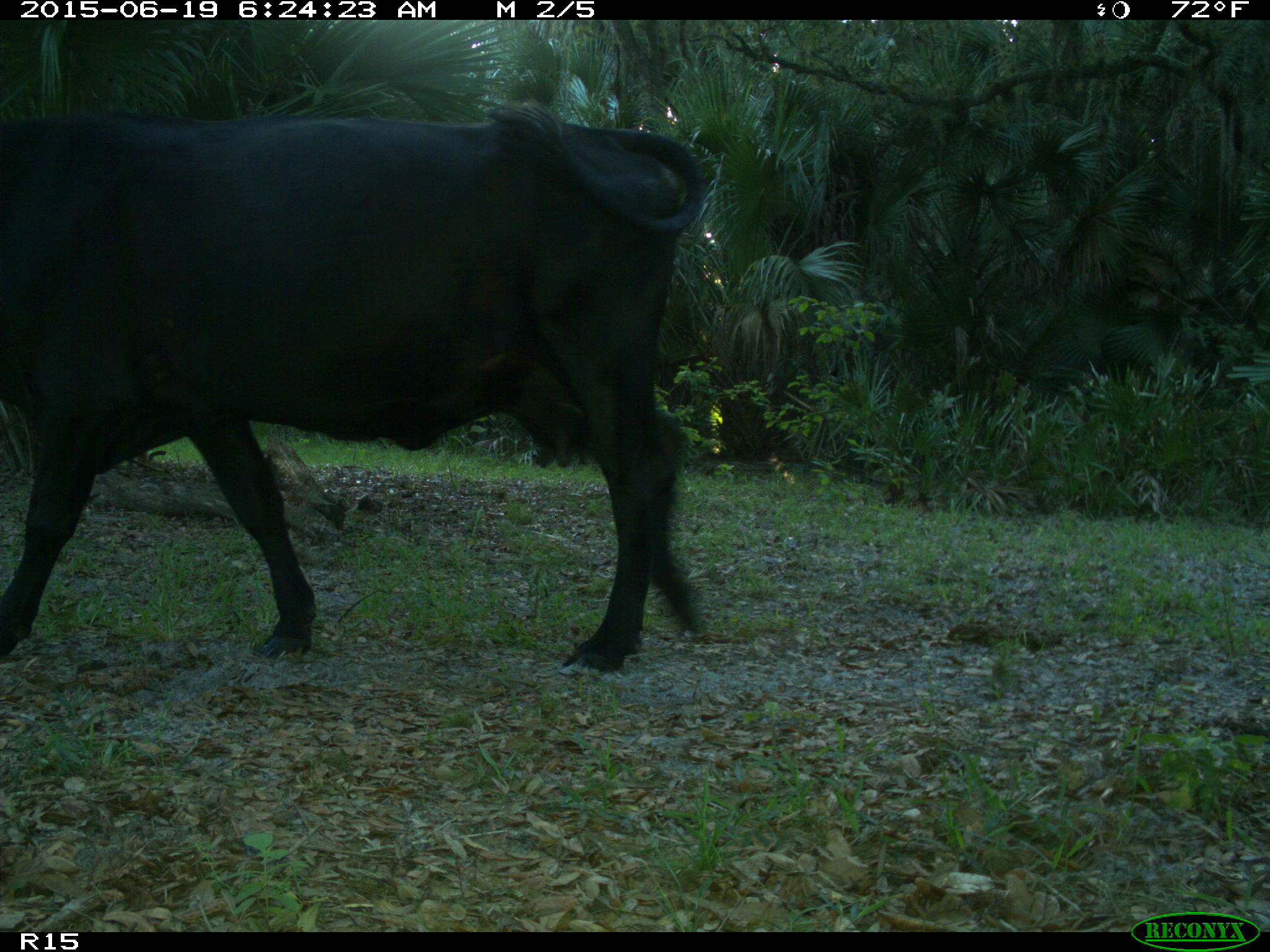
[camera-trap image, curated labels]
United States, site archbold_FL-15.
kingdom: Animalia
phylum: Chordata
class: Mammalia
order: Artiodactyla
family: Bovidae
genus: Bos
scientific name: Bos taurus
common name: domestic cow